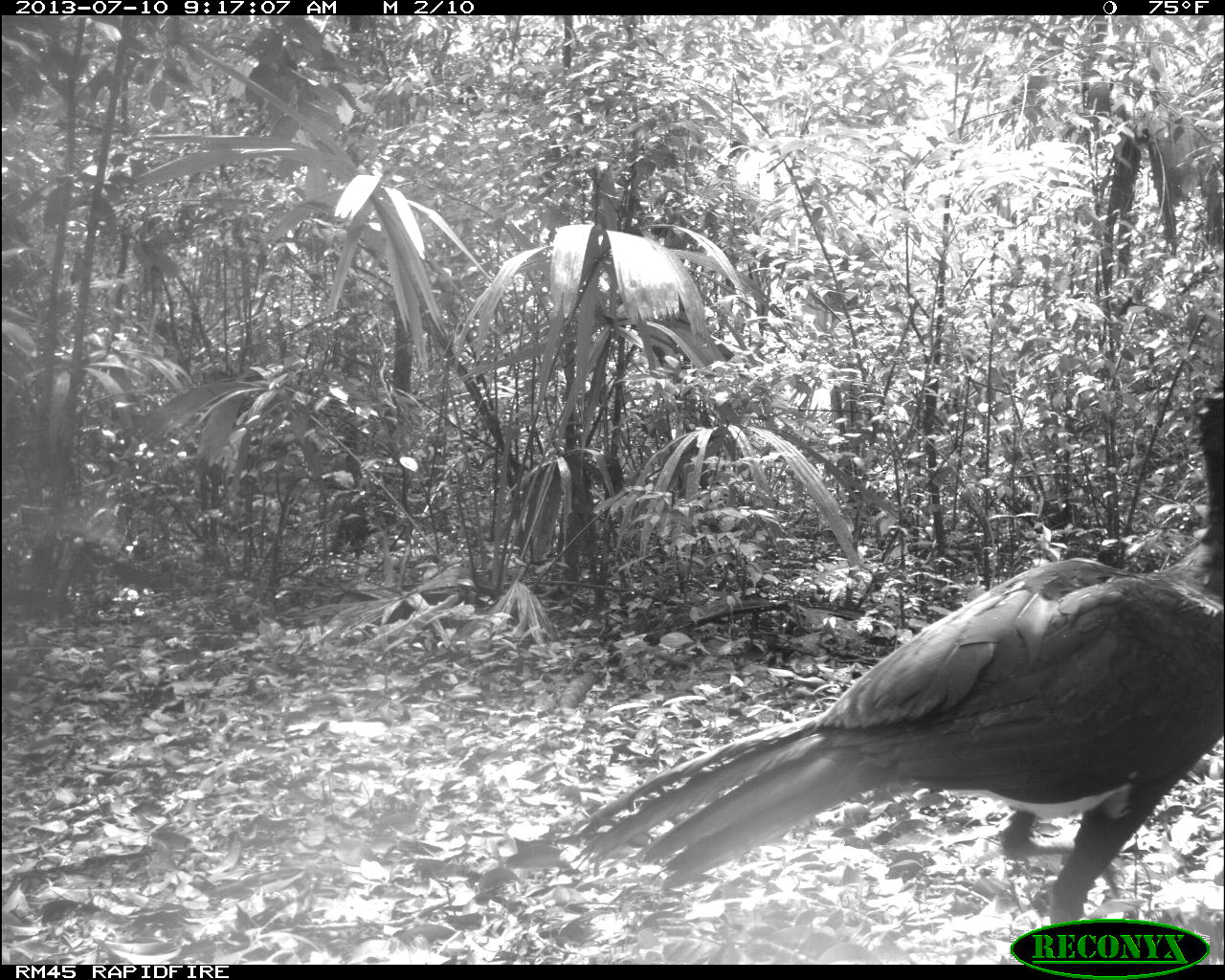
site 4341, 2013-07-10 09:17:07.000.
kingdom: Animalia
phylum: Chordata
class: Aves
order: Galliformes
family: Cracidae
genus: Crax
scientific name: Crax rubra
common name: great curassow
Crax rubra (great curassow), count 2, sex male.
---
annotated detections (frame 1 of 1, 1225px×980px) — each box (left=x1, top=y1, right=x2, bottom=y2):
crax rubra: (left=570, top=381, right=1225, bottom=932)